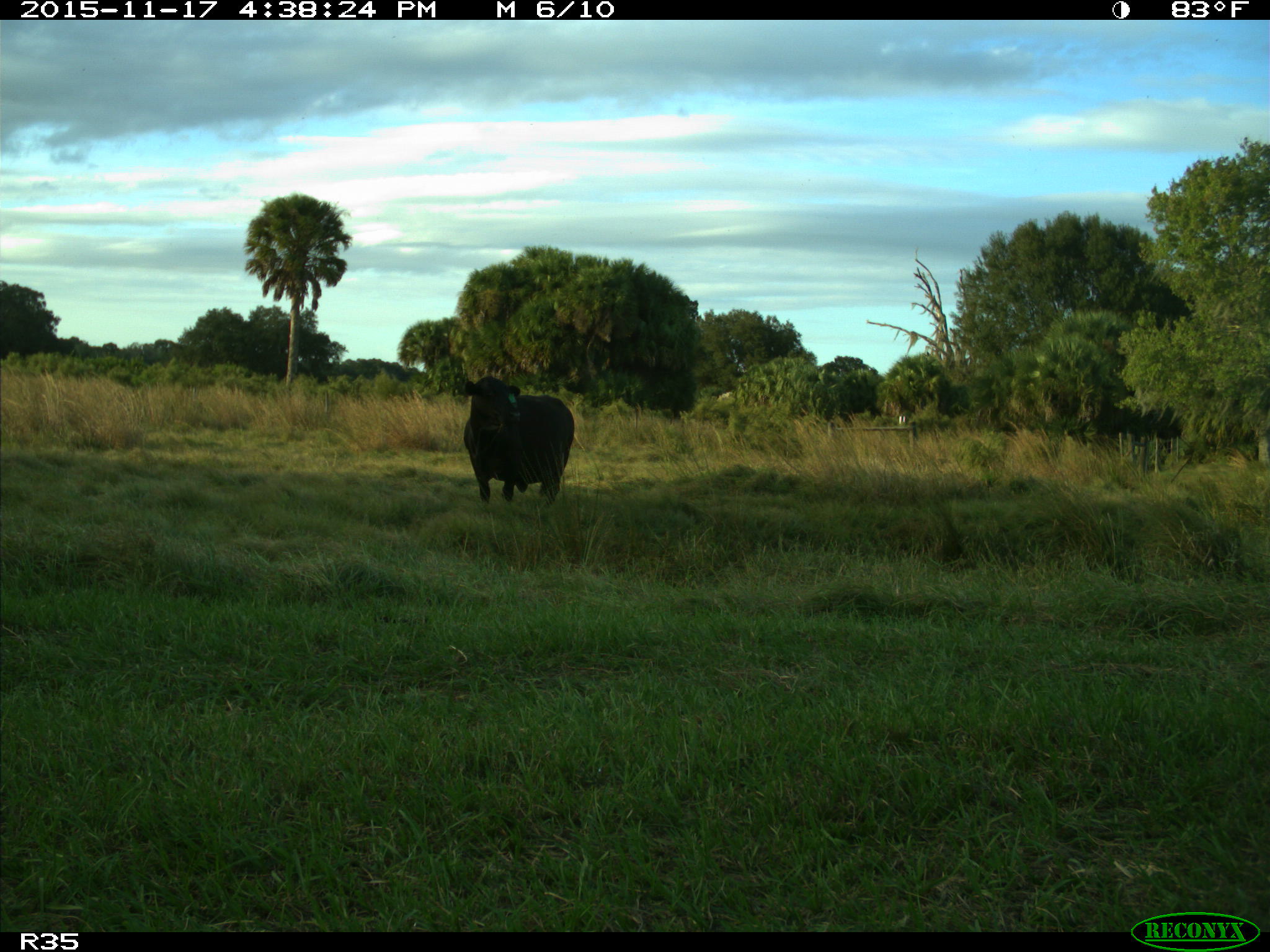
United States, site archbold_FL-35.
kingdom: Animalia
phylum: Chordata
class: Mammalia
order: Artiodactyla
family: Bovidae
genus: Bos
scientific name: Bos taurus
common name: domestic cow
Bos taurus (domestic cow).